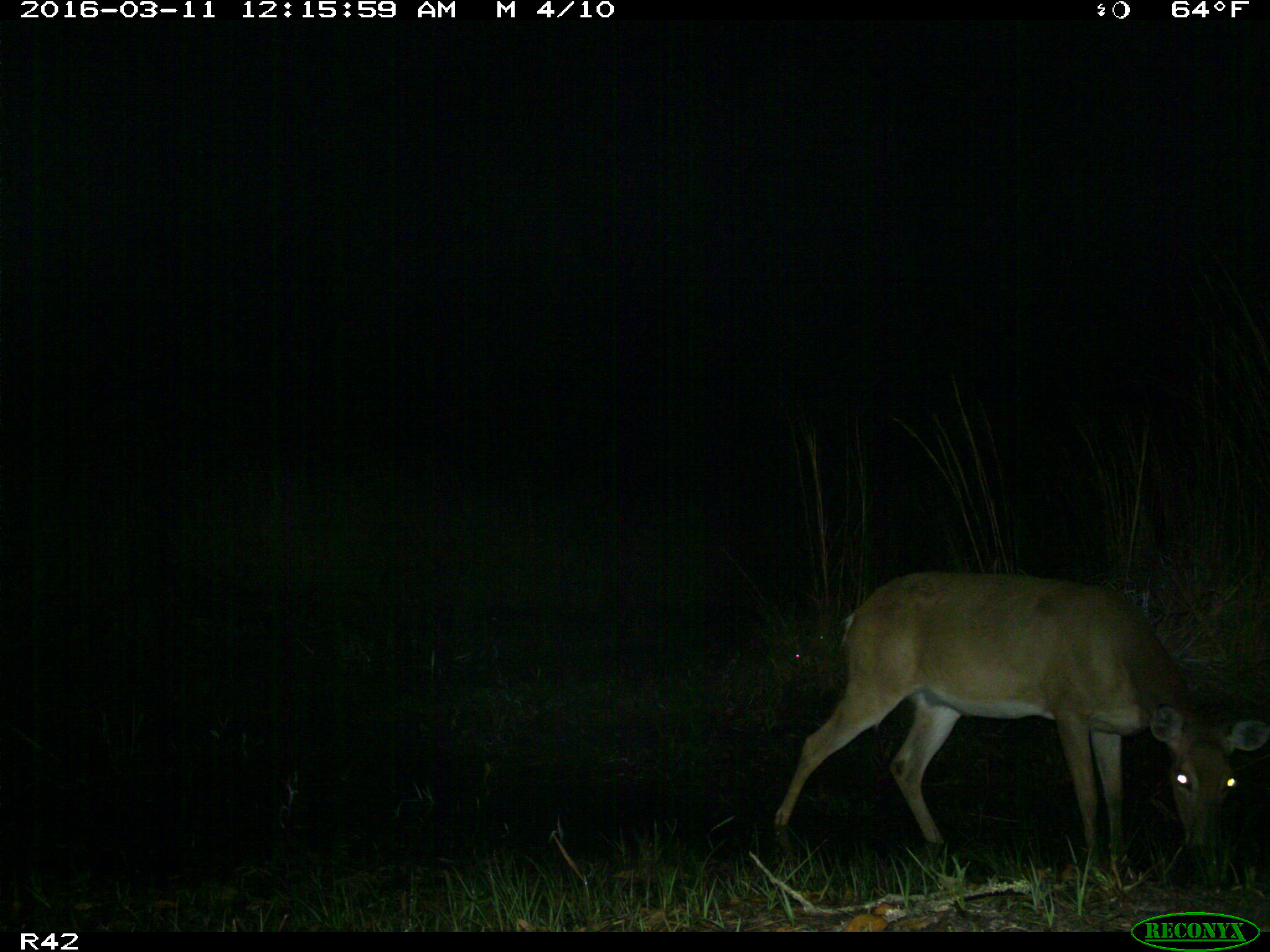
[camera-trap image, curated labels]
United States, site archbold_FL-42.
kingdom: Animalia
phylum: Chordata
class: Mammalia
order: Artiodactyla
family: Cervidae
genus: Odocoileus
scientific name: Odocoileus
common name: deer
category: unidentified deer